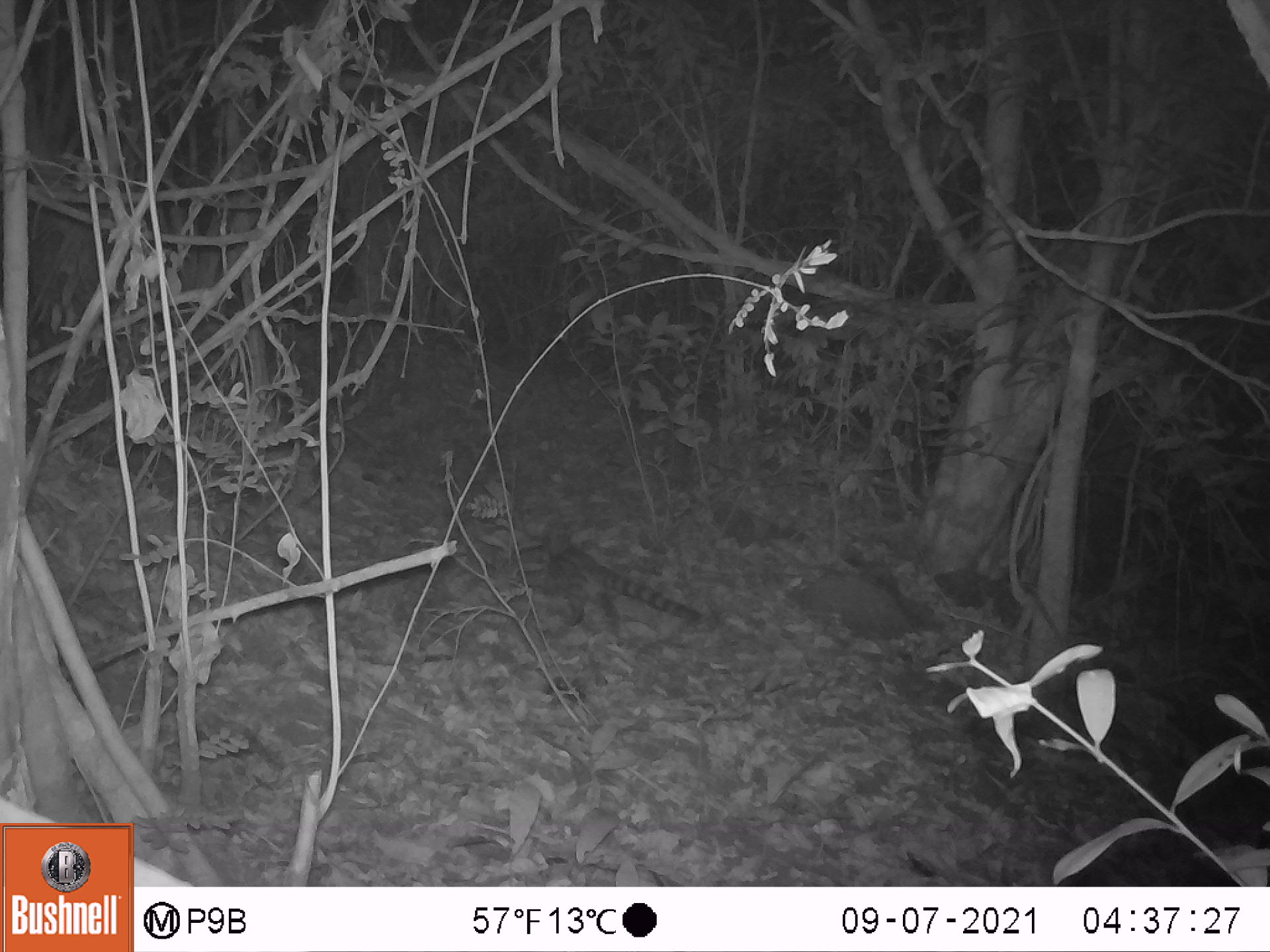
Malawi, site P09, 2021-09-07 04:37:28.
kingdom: Animalia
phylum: Chordata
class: Mammalia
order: Carnivora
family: Viverridae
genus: Genetta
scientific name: Genetta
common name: genet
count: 1